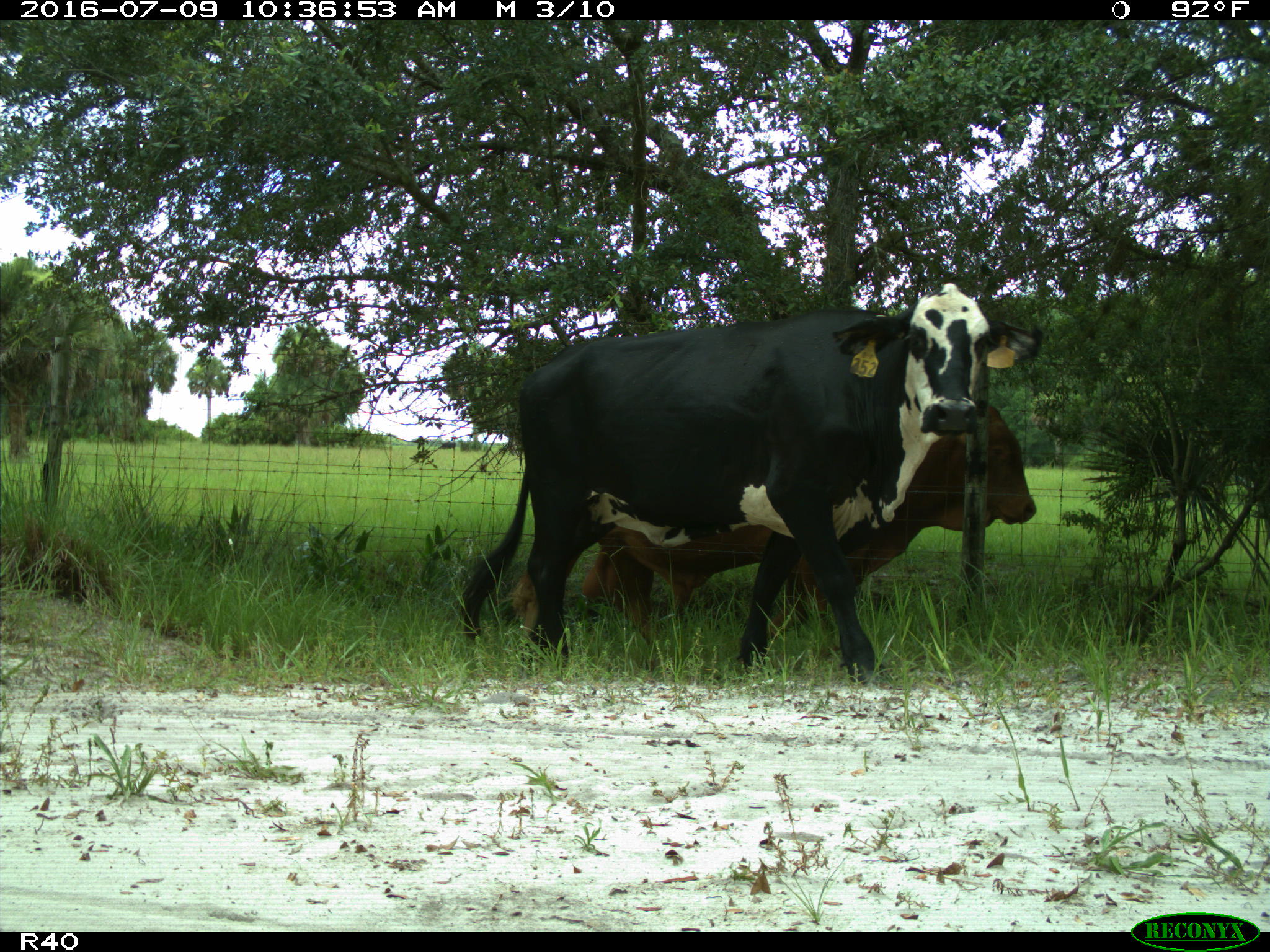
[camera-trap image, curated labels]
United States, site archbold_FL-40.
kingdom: Animalia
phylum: Chordata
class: Mammalia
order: Artiodactyla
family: Bovidae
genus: Bos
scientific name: Bos taurus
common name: domestic cow